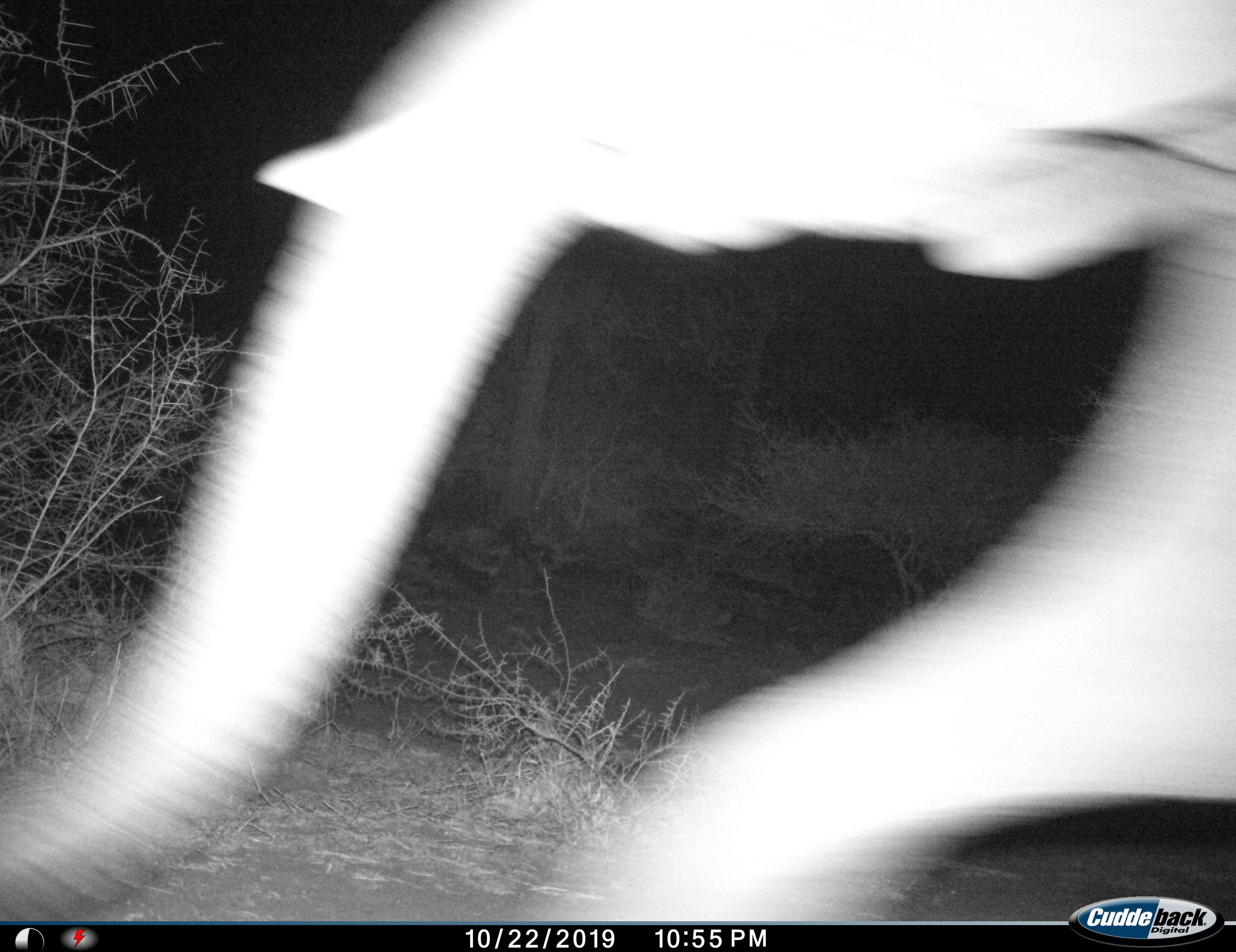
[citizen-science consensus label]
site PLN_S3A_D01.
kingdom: Animalia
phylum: Chordata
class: Mammalia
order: Proboscidea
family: Elephantidae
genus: Loxodonta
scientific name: Loxodonta africana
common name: african bush elephant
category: elephant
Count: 1.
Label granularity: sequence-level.